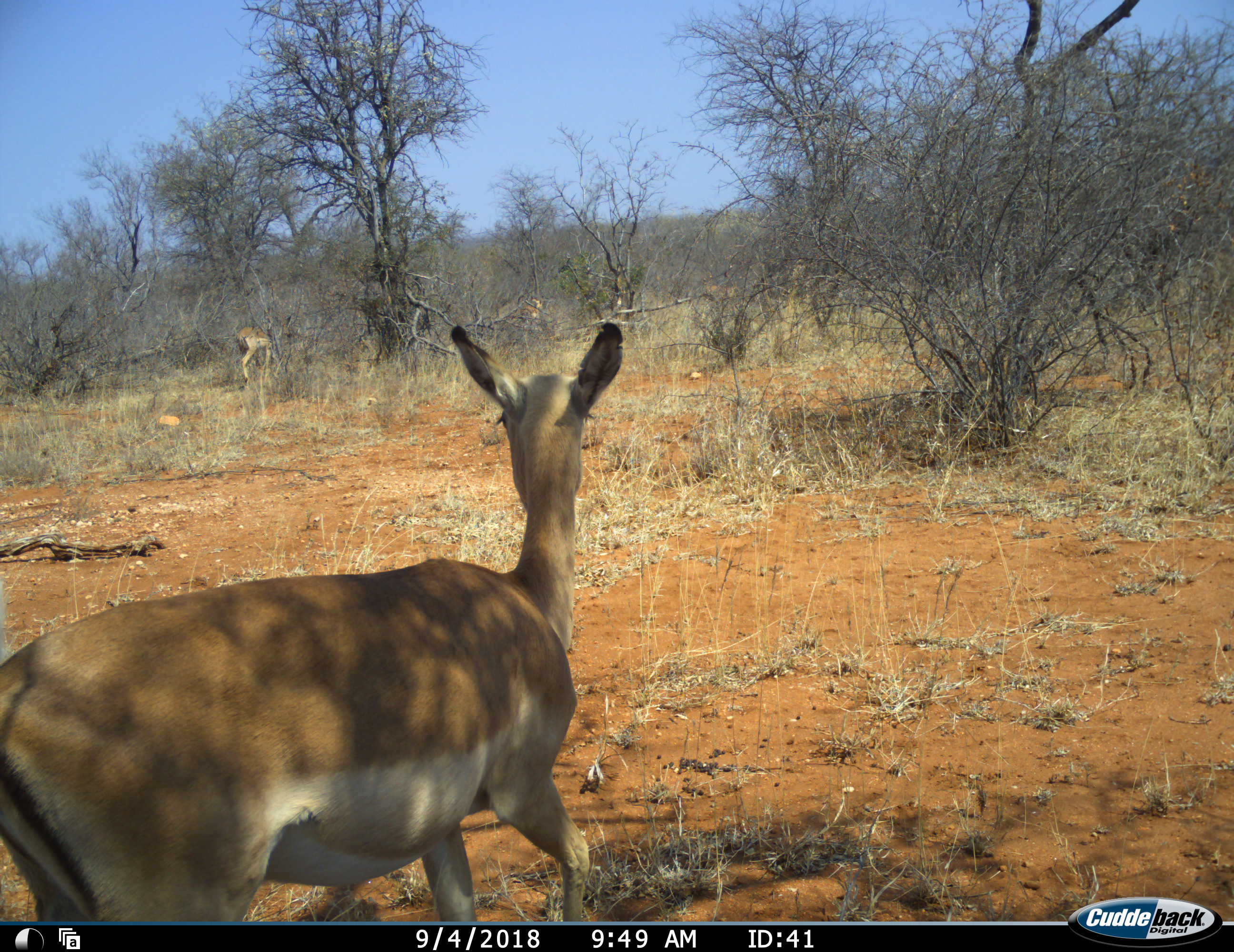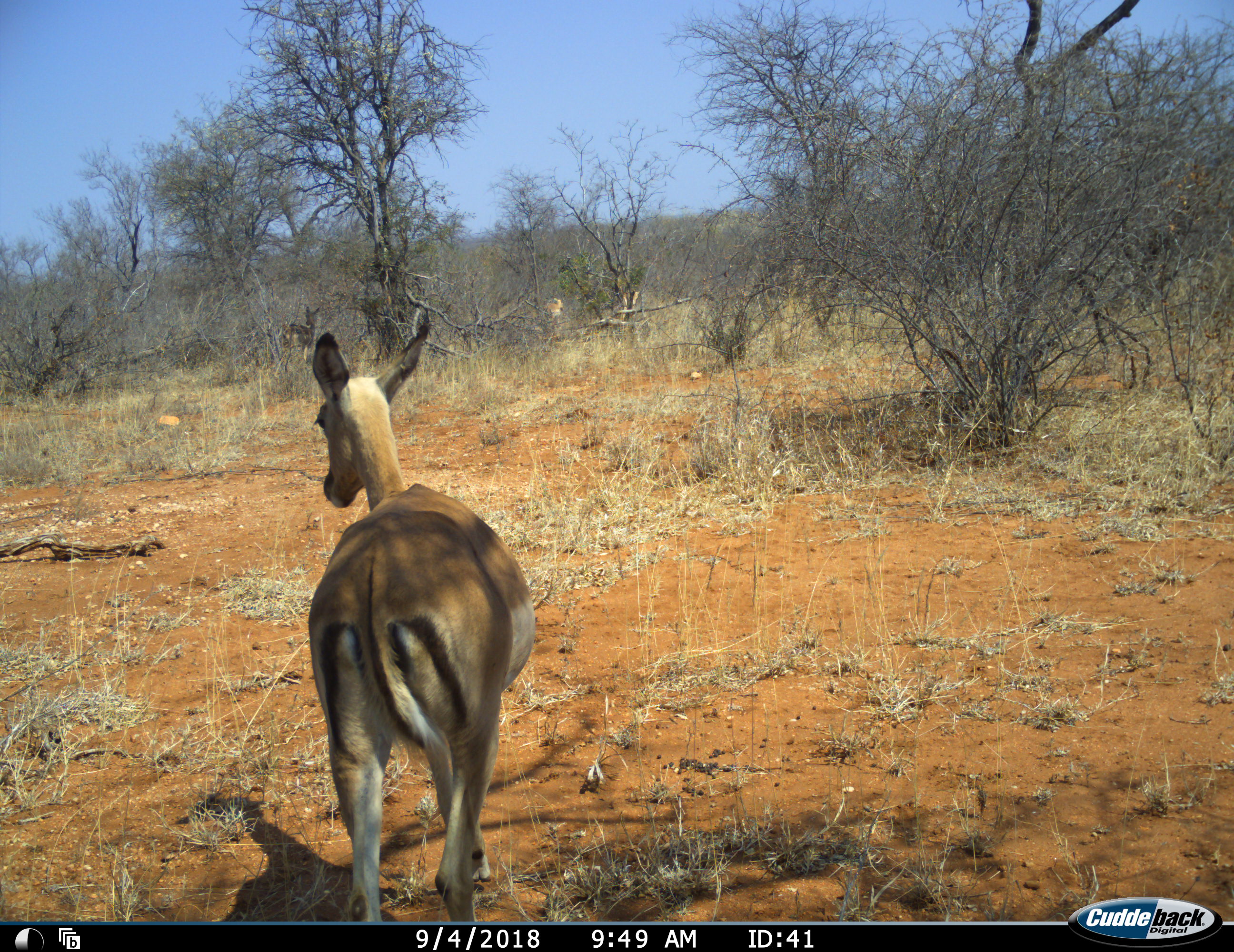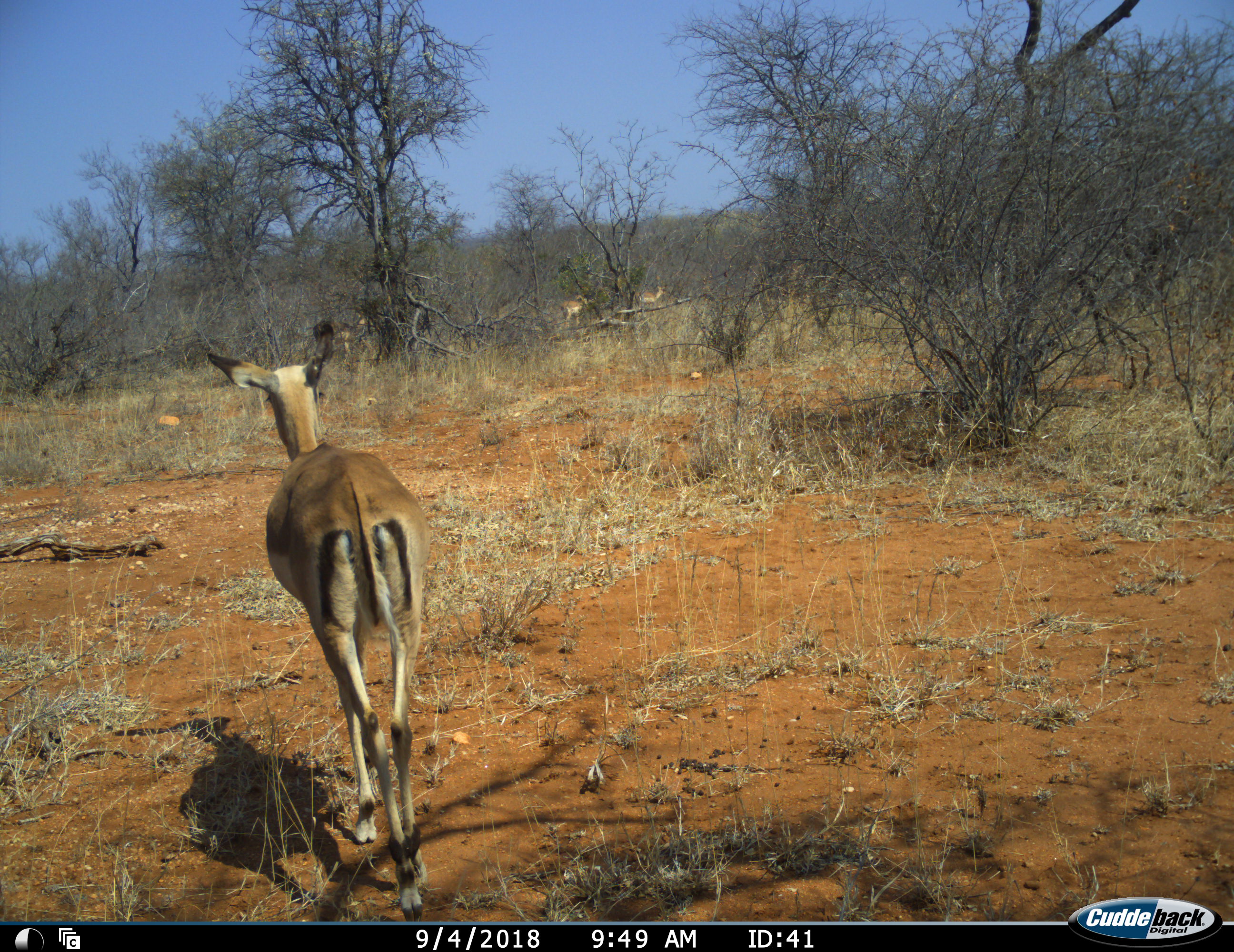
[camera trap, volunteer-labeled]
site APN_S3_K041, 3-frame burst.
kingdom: Animalia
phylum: Chordata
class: Mammalia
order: Artiodactyla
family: Bovidae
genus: Aepyceros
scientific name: Aepyceros melampus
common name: impala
Impala (Aepyceros melampus), count 4. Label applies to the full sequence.